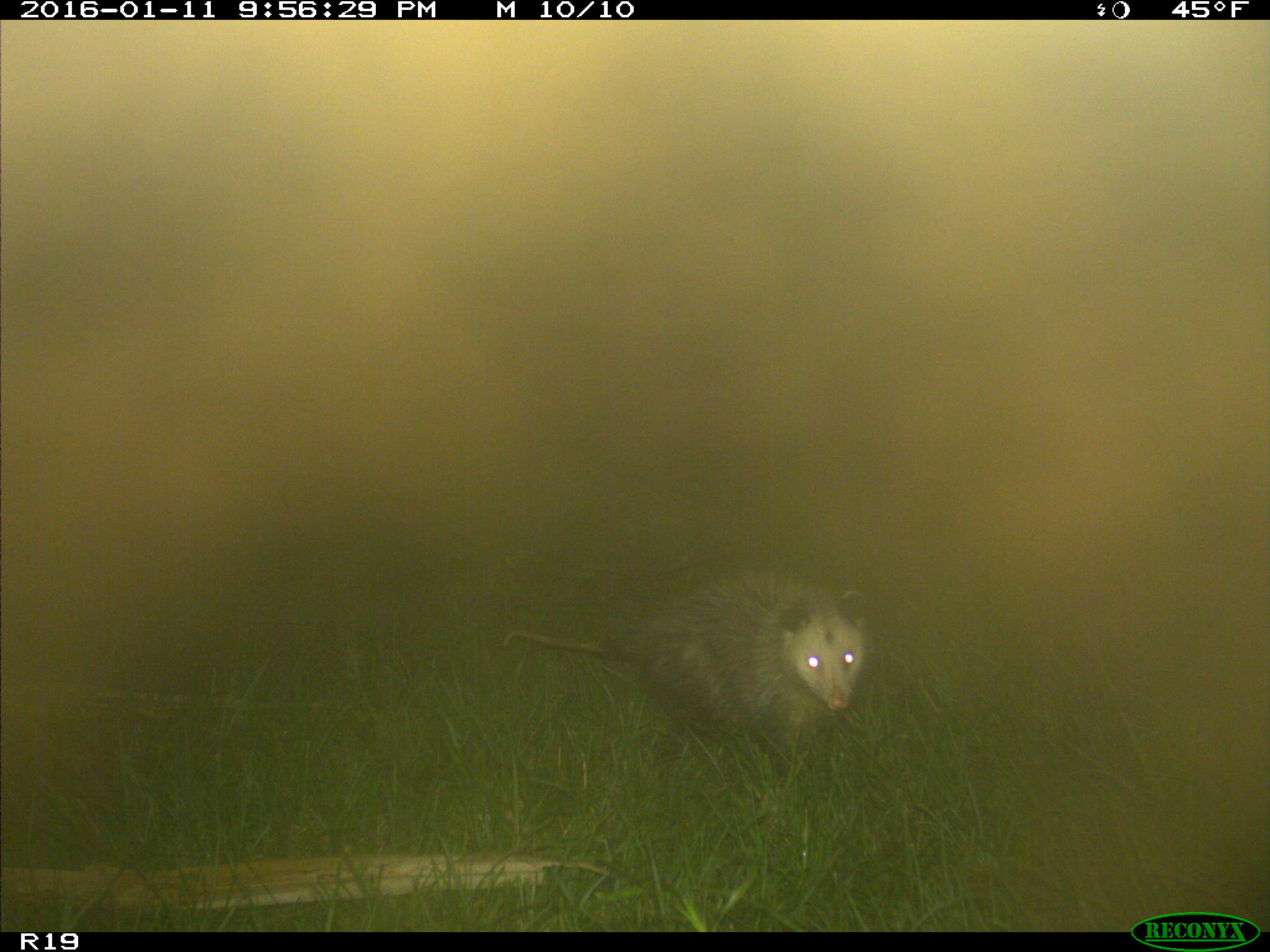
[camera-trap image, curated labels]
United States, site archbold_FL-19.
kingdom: Animalia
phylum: Chordata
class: Mammalia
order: Didelphimorphia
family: Didelphidae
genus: Didelphis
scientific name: Didelphis virginiana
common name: virginia opossum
Didelphis virginiana (virginia opossum).